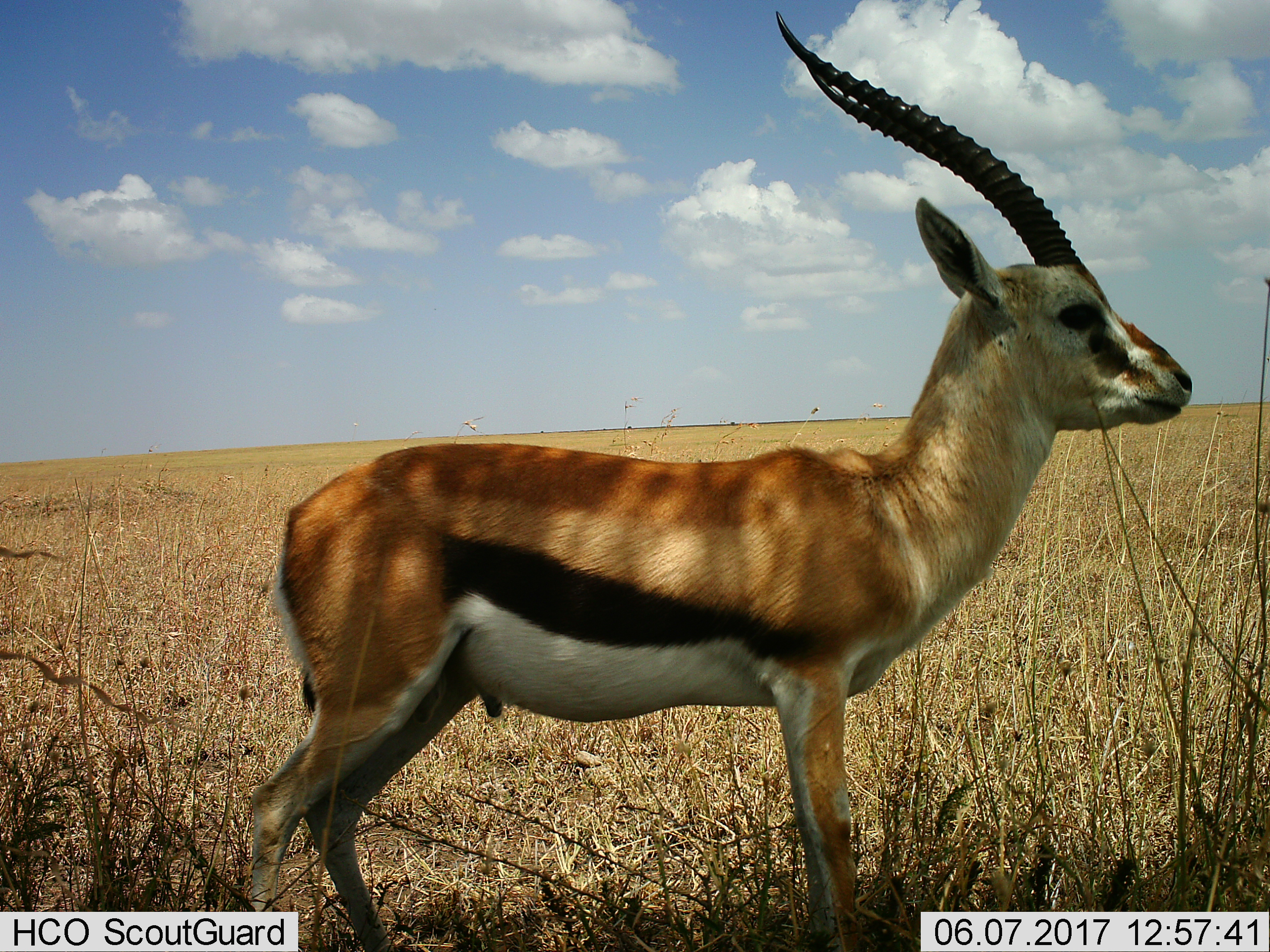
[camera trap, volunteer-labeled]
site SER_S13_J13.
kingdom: Animalia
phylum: Chordata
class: Mammalia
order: Artiodactyla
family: Bovidae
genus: Eudorcas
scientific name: Eudorcas thomsonii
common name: thomson's gazelle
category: gazellethomsons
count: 1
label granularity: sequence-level